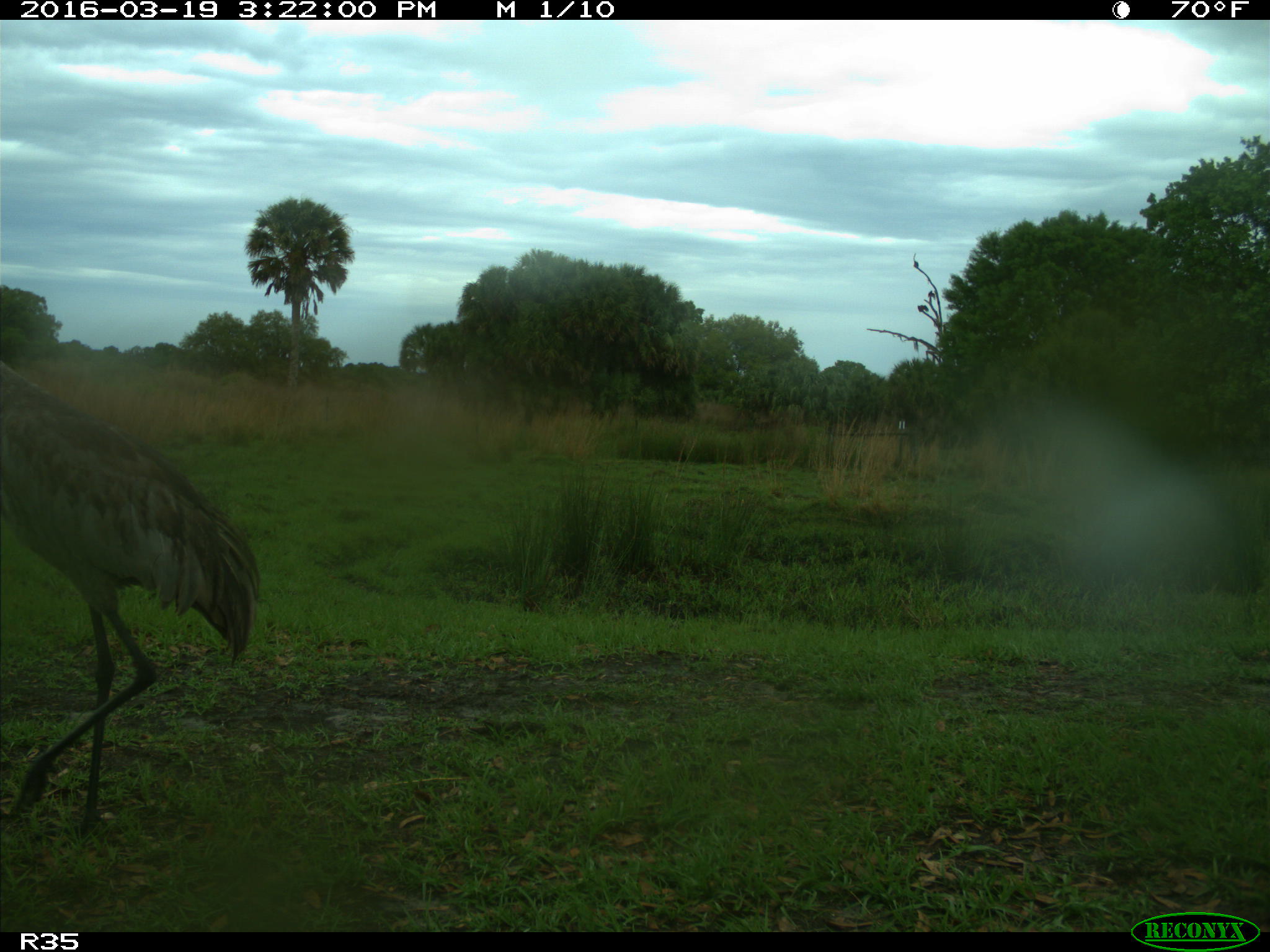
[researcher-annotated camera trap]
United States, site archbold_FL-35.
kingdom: Animalia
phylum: Chordata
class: Aves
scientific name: Aves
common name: birds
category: unidentified bird